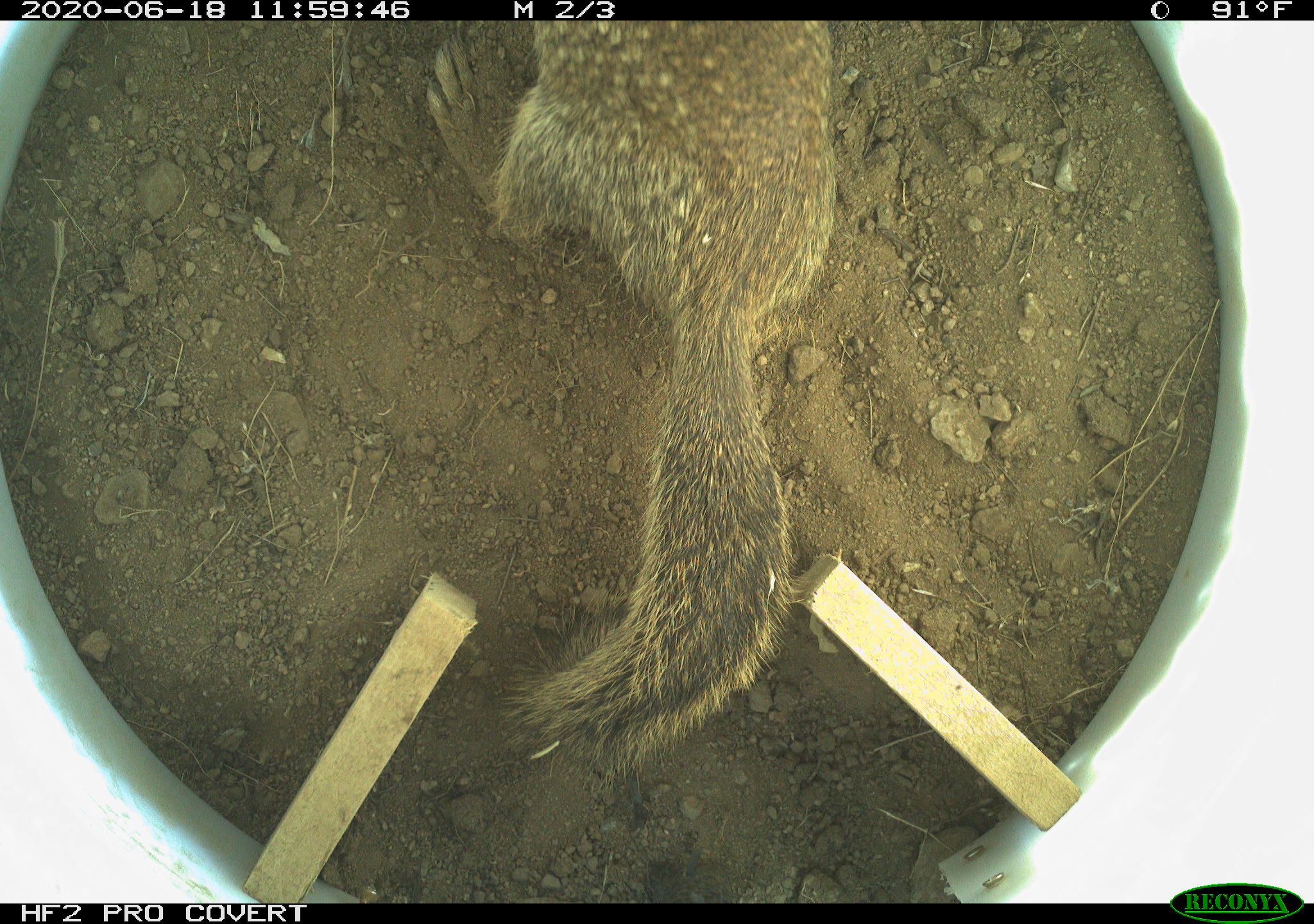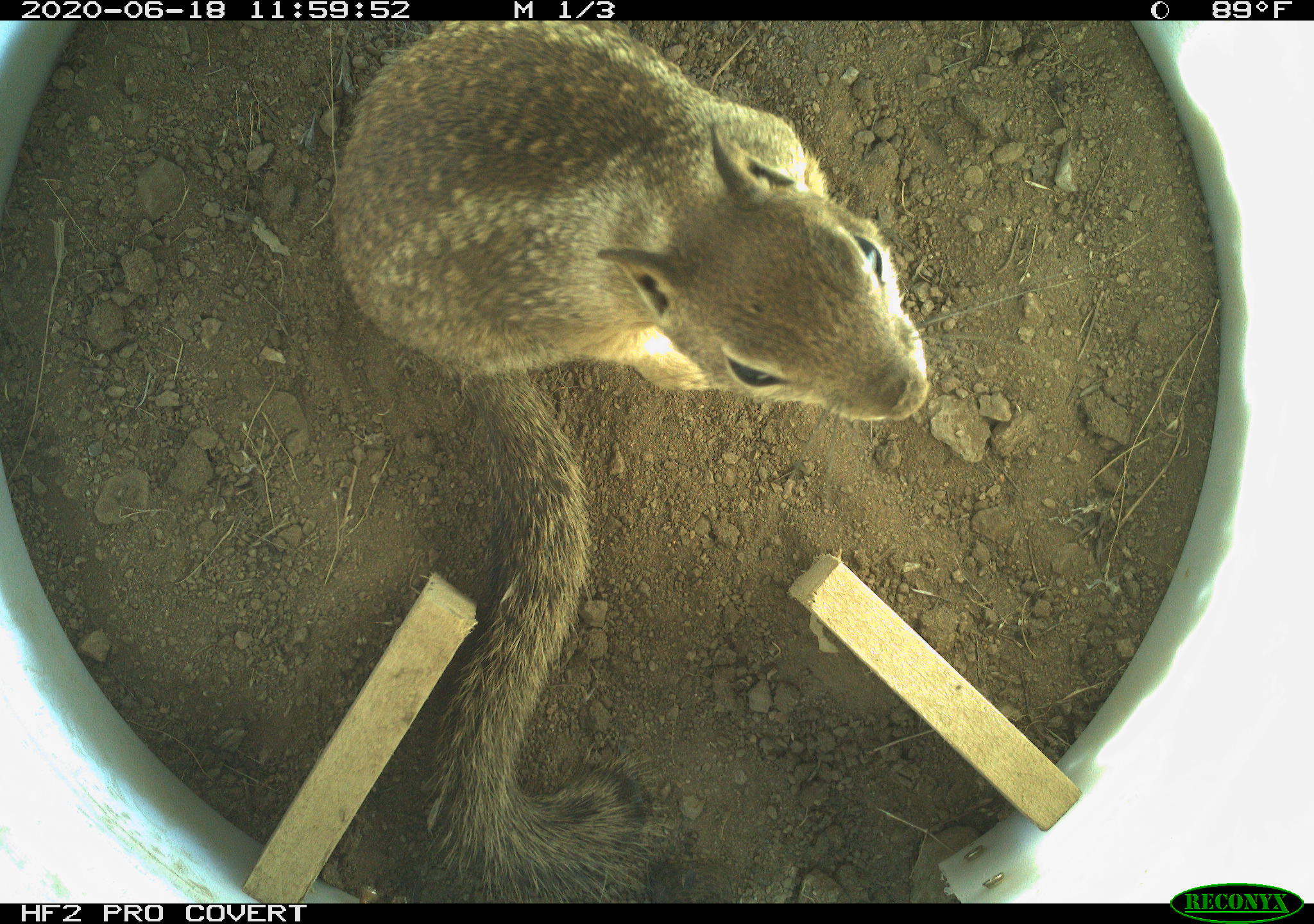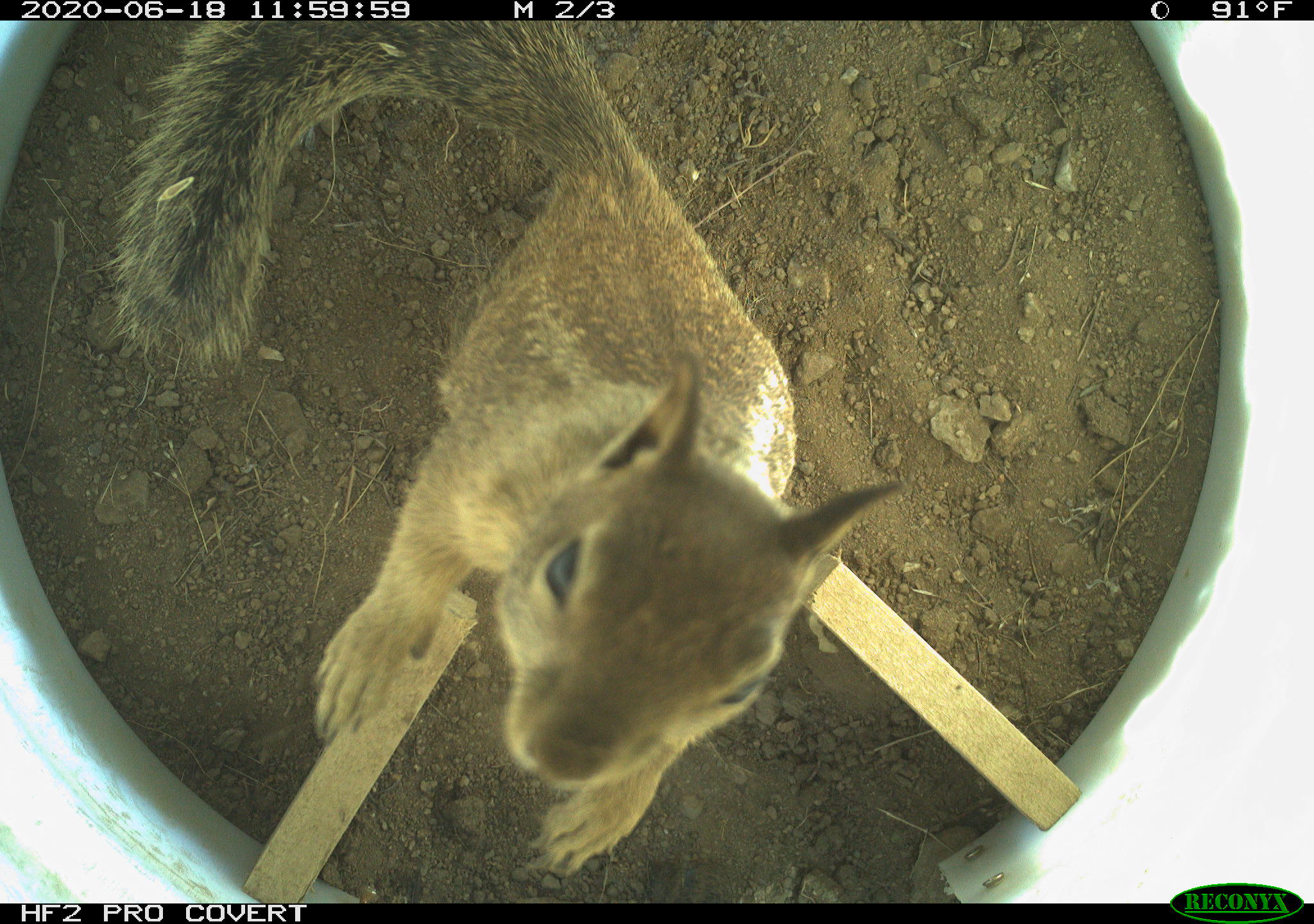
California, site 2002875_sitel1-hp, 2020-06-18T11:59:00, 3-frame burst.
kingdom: Animalia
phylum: Chordata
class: Mammalia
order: Rodentia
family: Sciuridae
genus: Otospermophilus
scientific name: Otospermophilus beecheyi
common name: california ground squirrel